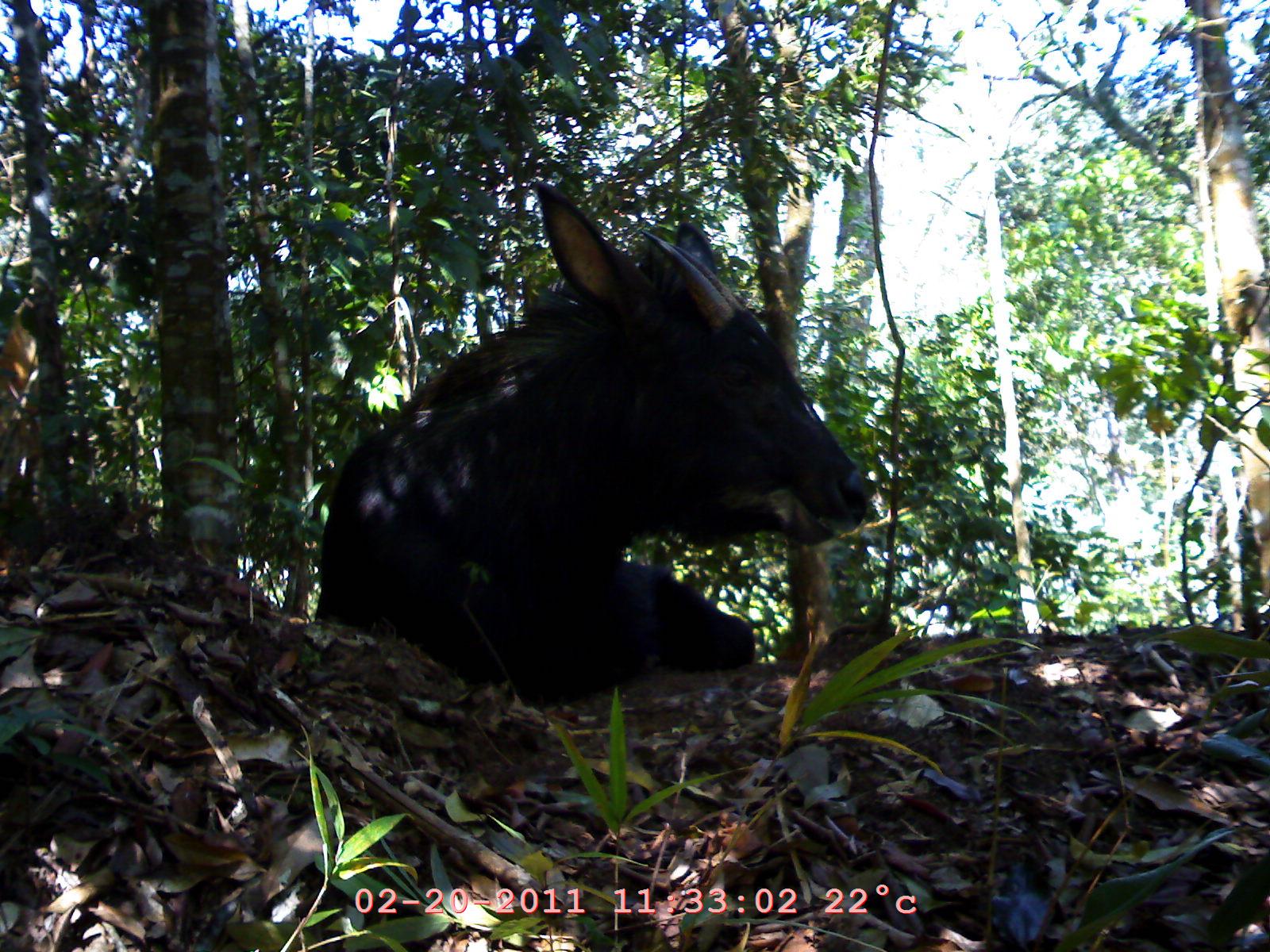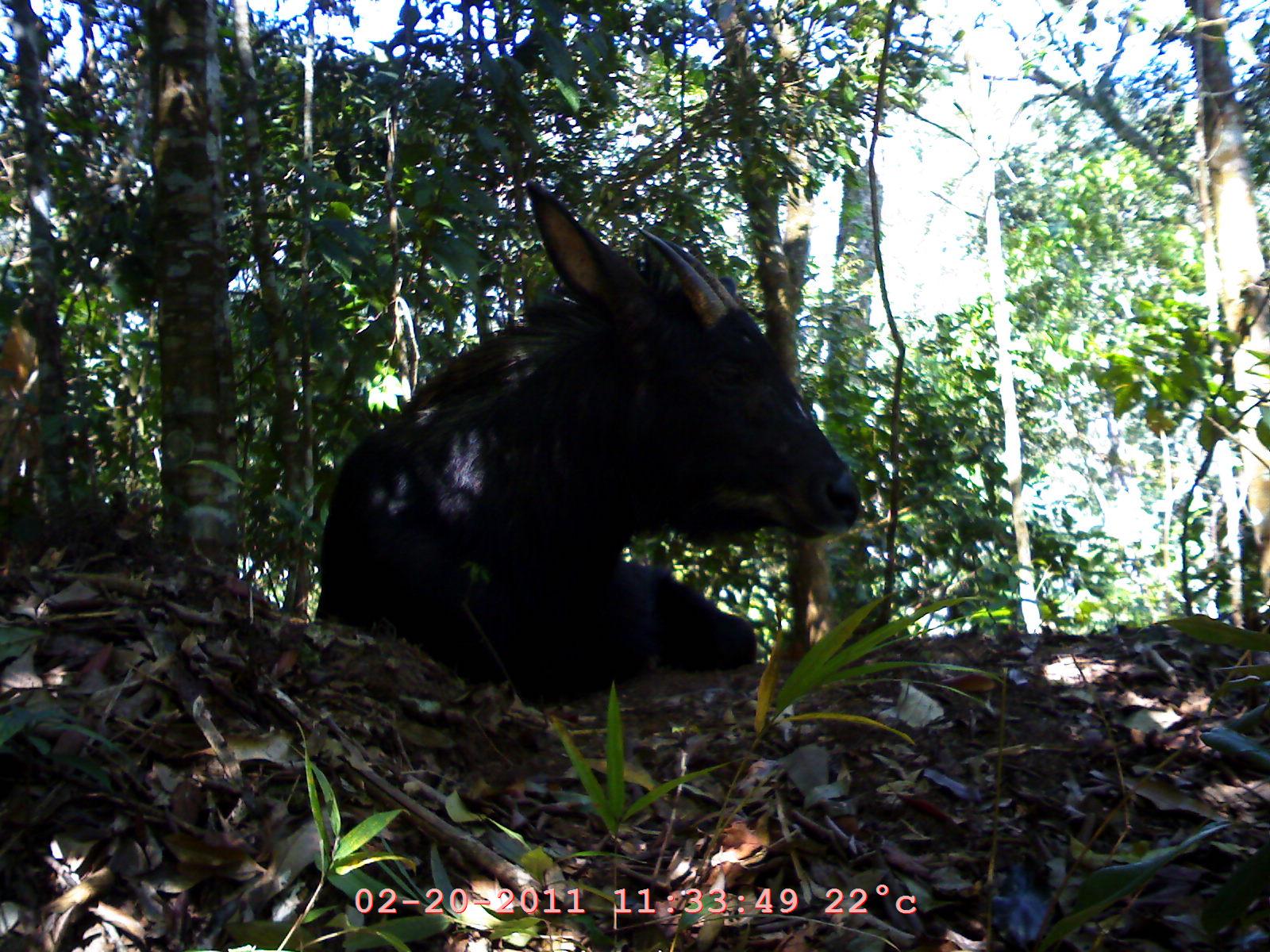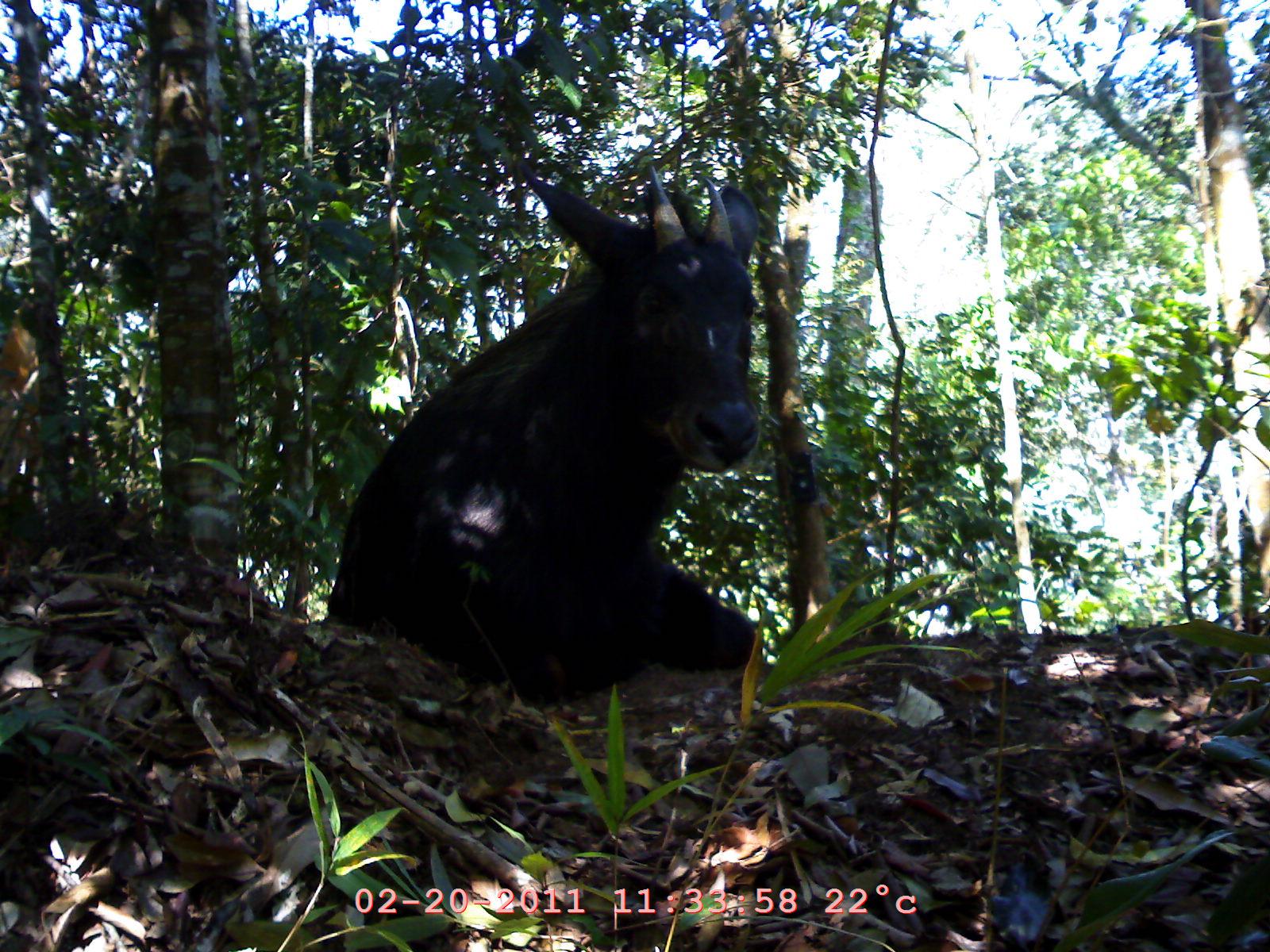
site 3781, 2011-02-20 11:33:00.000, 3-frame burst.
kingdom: Animalia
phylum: Chordata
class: Mammalia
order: Artiodactyla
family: Bovidae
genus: Capricornis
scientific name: Capricornis sumatraensis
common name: southern serow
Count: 1.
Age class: adult.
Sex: female.